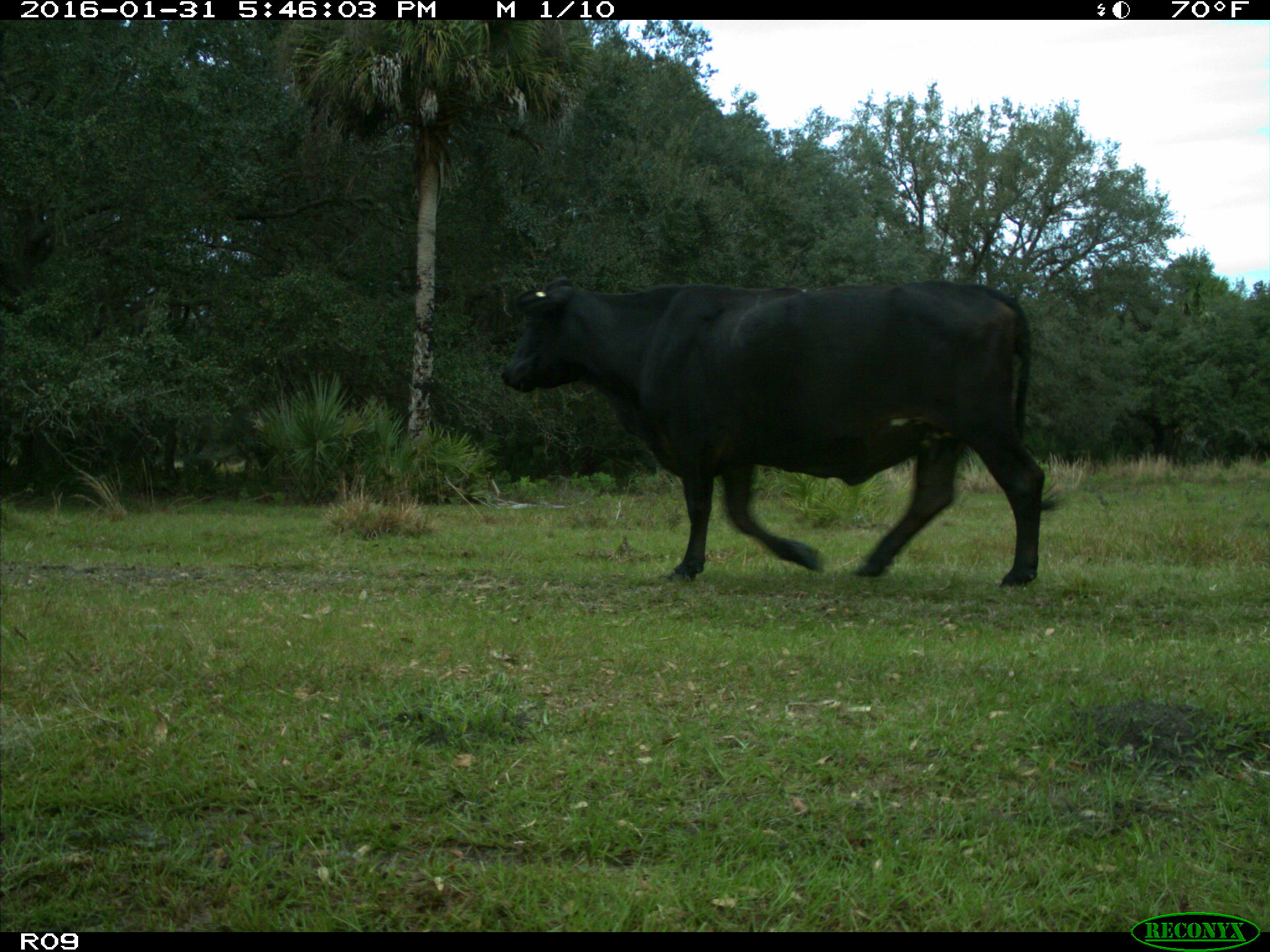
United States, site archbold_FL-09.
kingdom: Animalia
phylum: Chordata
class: Mammalia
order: Artiodactyla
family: Bovidae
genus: Bos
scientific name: Bos taurus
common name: domestic cow